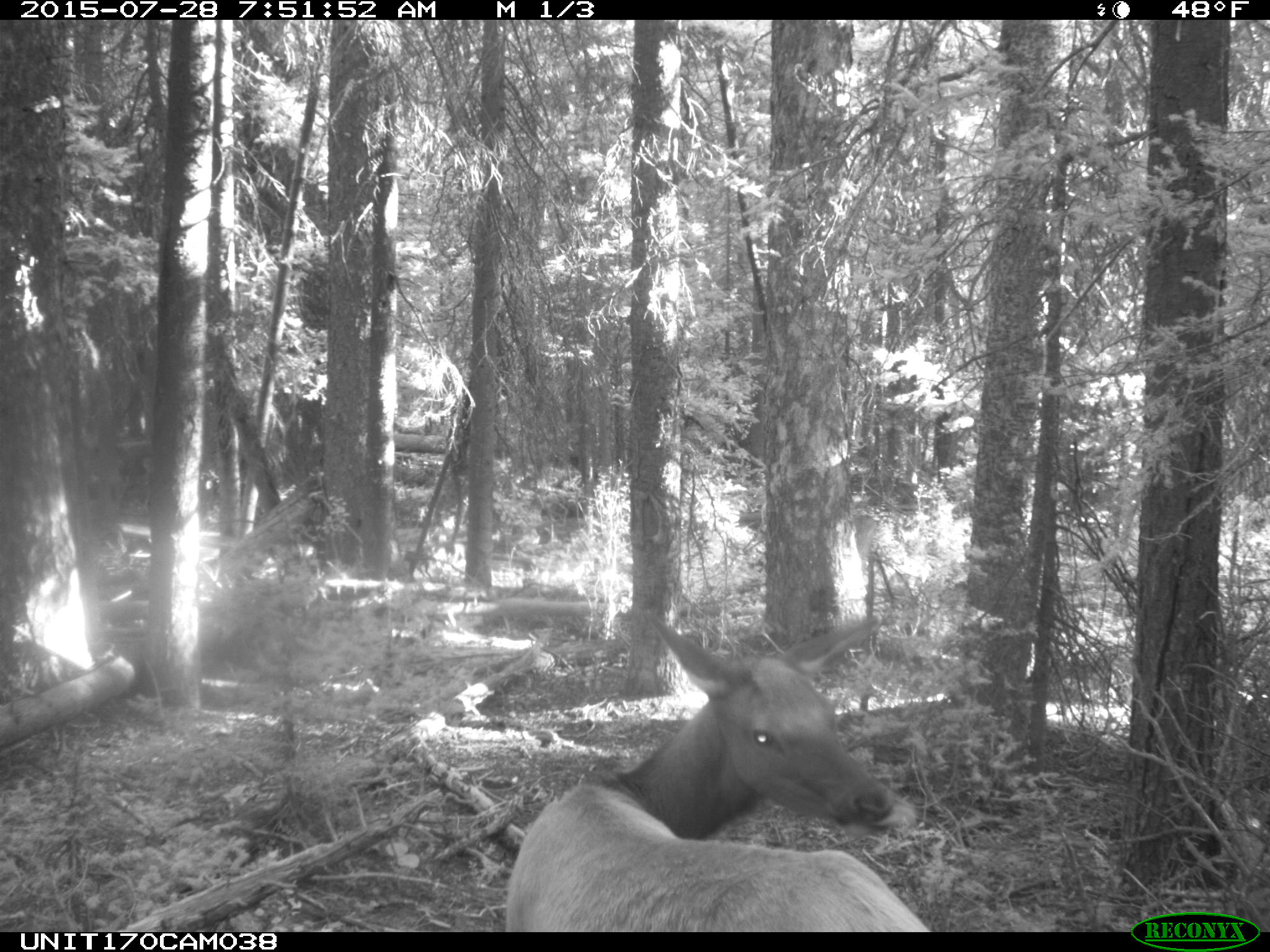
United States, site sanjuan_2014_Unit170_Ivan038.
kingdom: Animalia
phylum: Chordata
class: Mammalia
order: Artiodactyla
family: Cervidae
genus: Cervus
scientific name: Cervus elaphus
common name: red deer